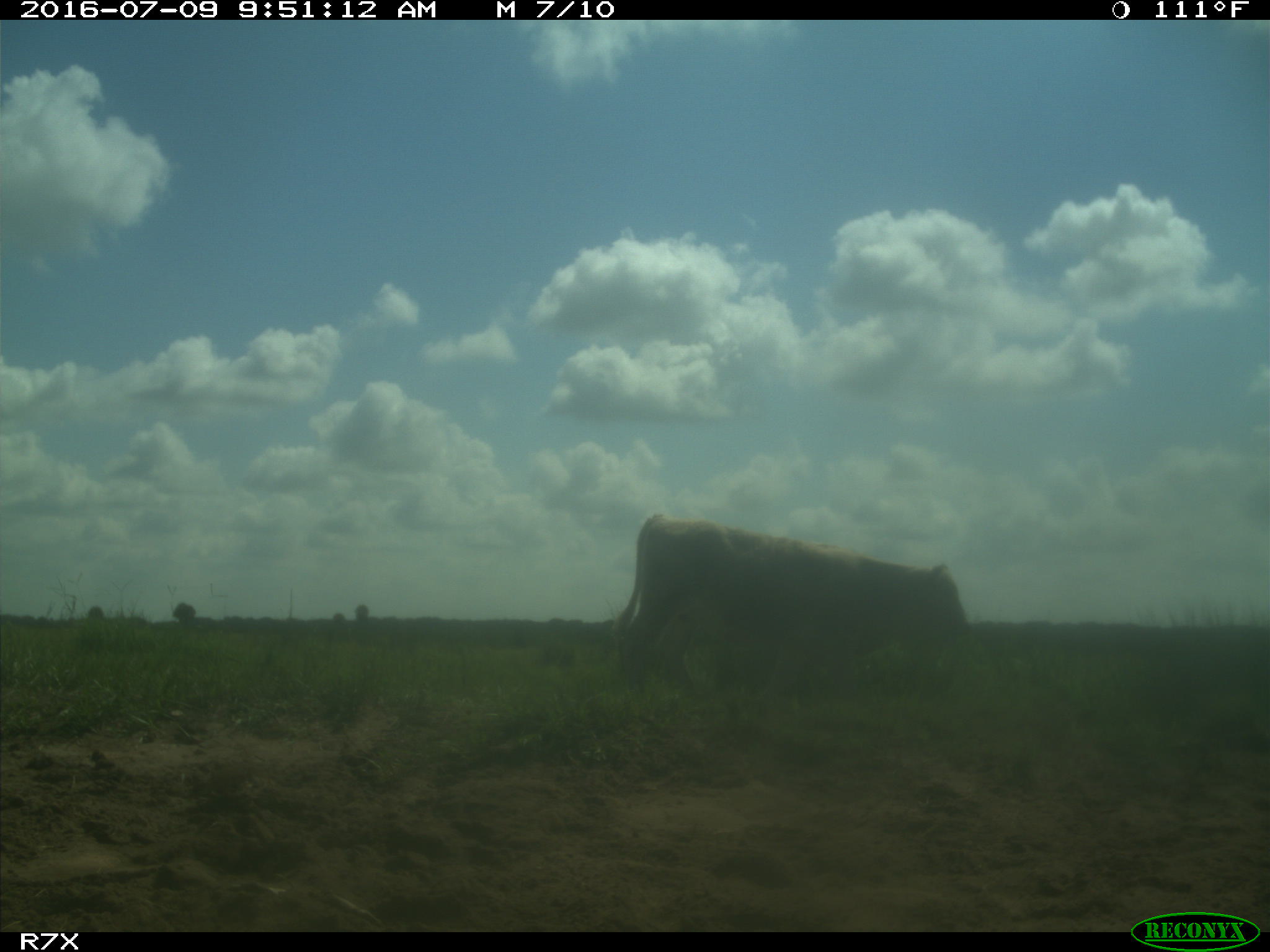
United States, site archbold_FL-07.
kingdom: Animalia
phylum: Chordata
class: Mammalia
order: Artiodactyla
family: Bovidae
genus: Bos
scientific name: Bos taurus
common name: domestic cow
Bos taurus (domestic cow).